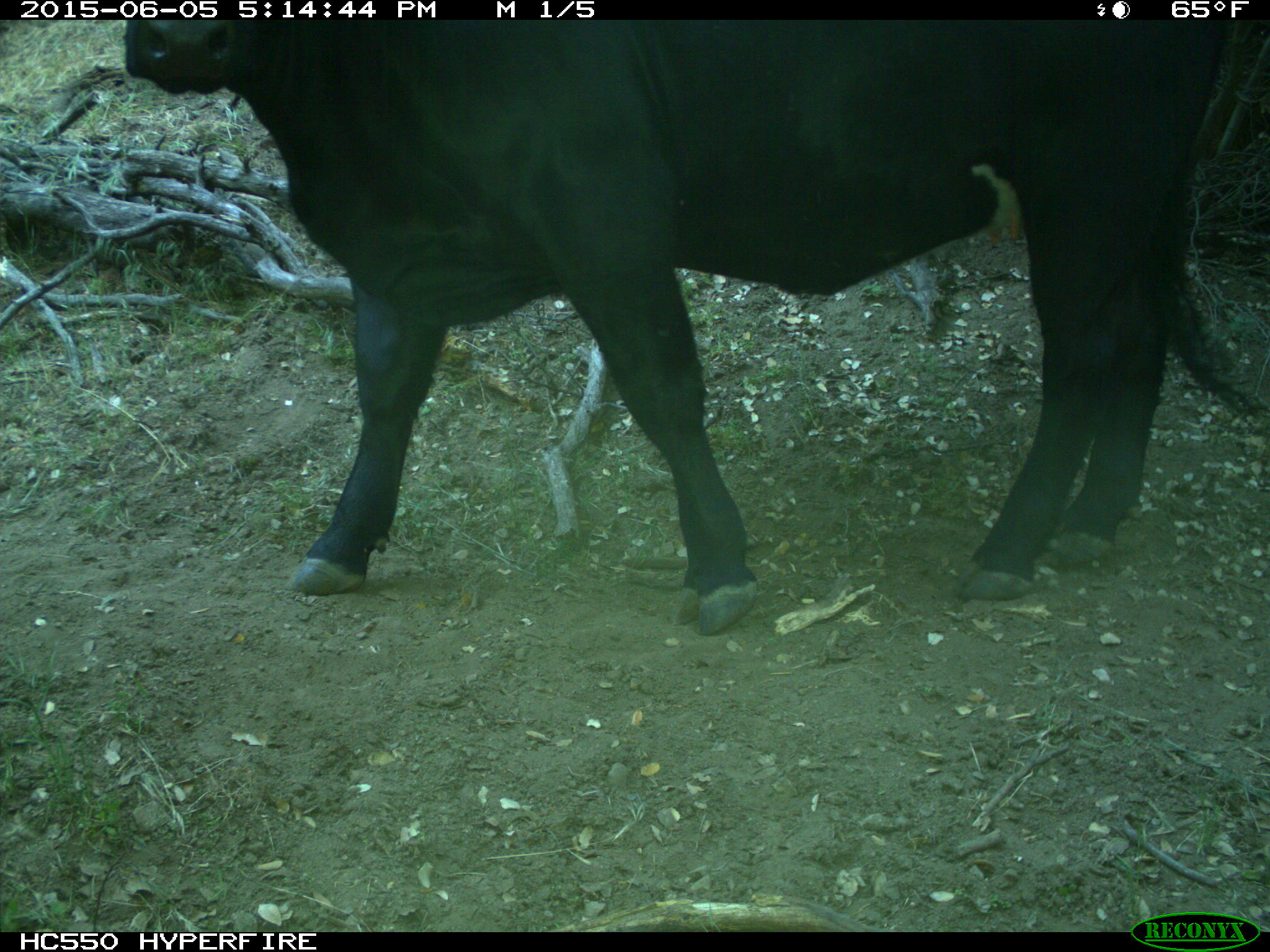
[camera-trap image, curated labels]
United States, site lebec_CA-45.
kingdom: Animalia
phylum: Chordata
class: Mammalia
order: Artiodactyla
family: Bovidae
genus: Bos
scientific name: Bos taurus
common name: domestic cow